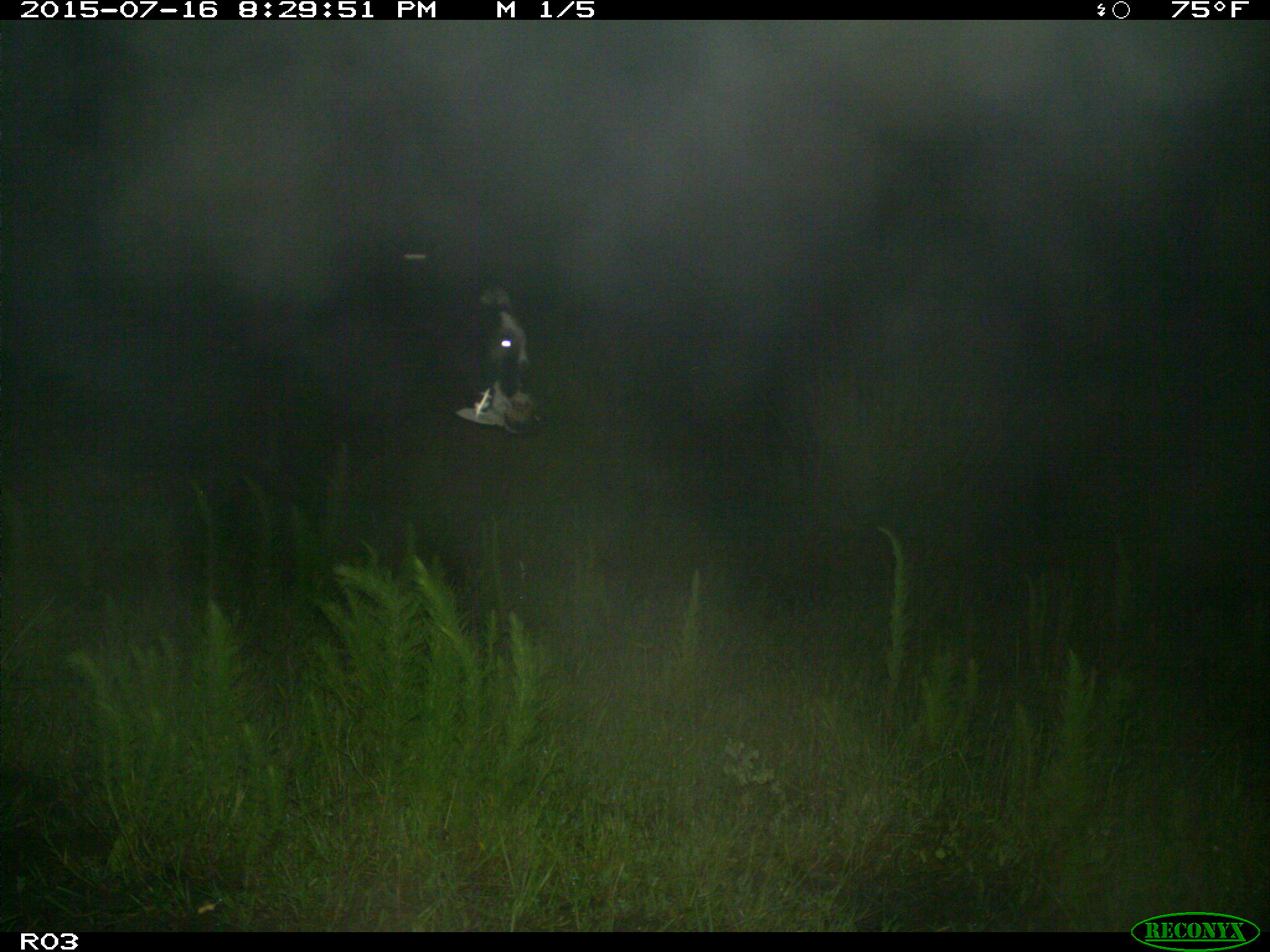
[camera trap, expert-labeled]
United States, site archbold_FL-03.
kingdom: Animalia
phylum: Chordata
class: Mammalia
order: Artiodactyla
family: Bovidae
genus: Bos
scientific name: Bos taurus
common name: domestic cow